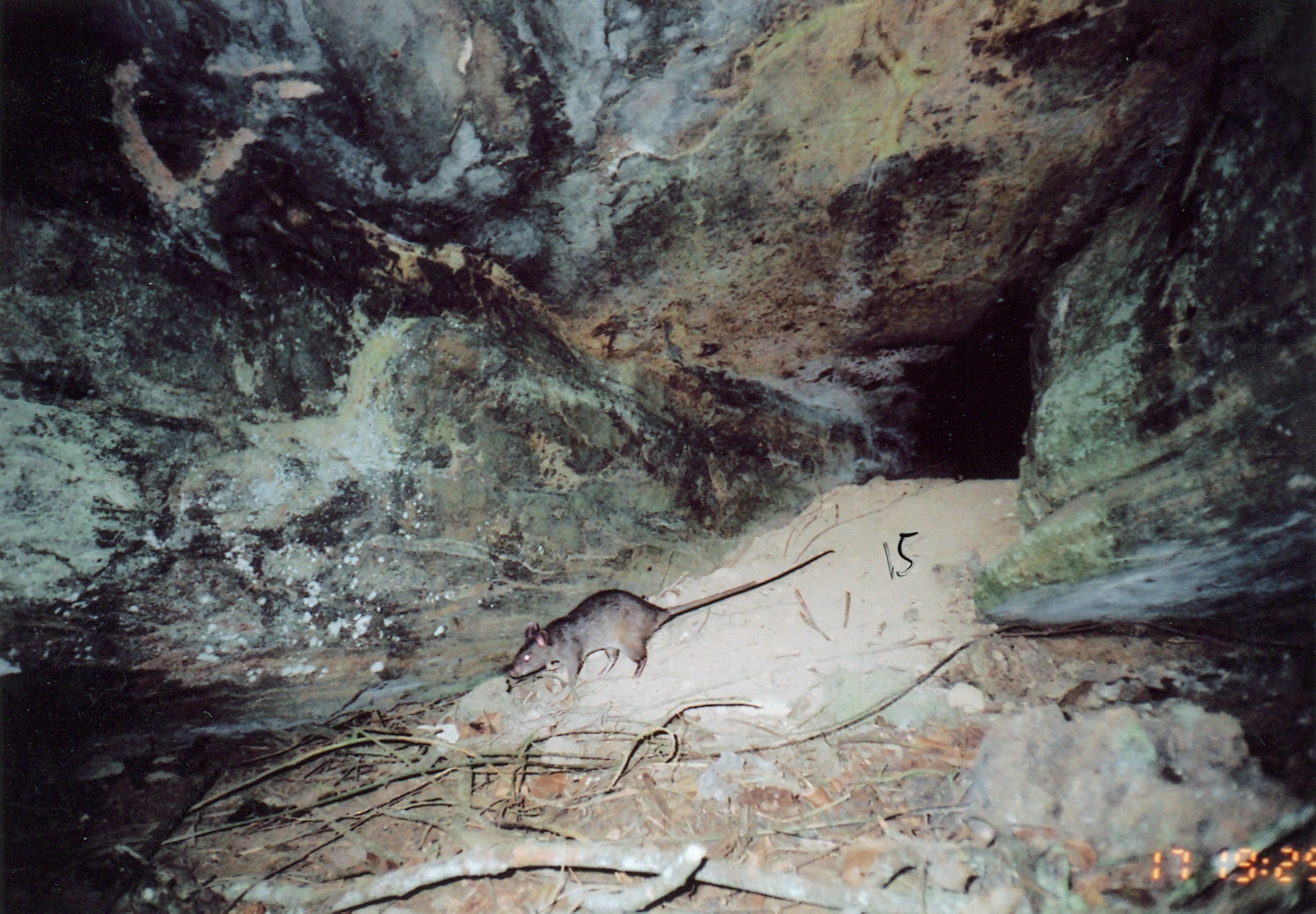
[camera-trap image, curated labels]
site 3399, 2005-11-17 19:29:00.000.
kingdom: Animalia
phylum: Chordata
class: Mammalia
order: Rodentia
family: Nesomyidae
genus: Cricetomys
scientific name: Cricetomys gambianus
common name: african giant pouched rat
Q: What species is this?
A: Cricetomys gambianus (african giant pouched rat).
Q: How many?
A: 1.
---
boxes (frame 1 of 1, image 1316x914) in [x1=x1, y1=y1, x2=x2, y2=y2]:
cricetomys gambianus: [x1=503, y1=545, x2=839, y2=703]